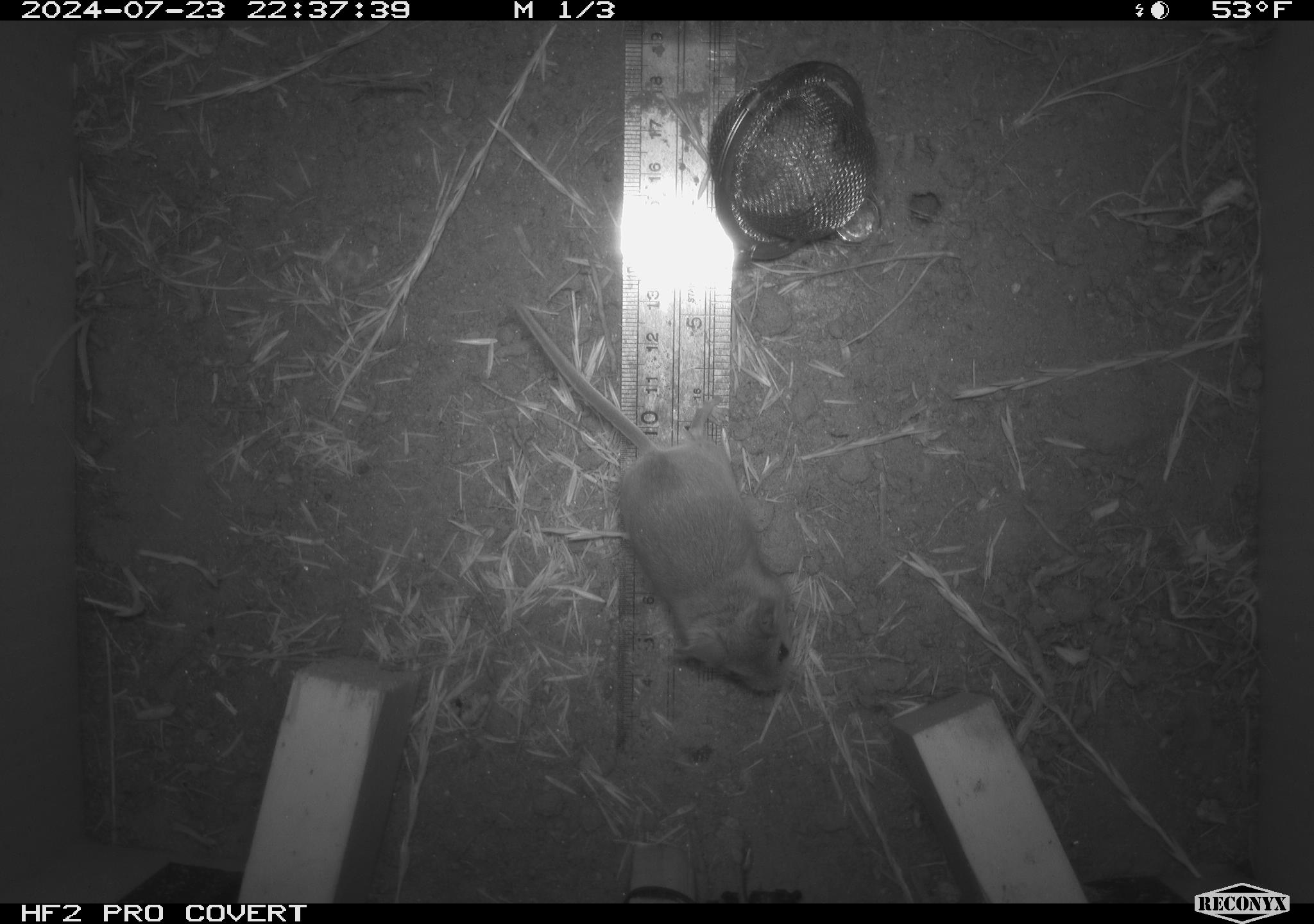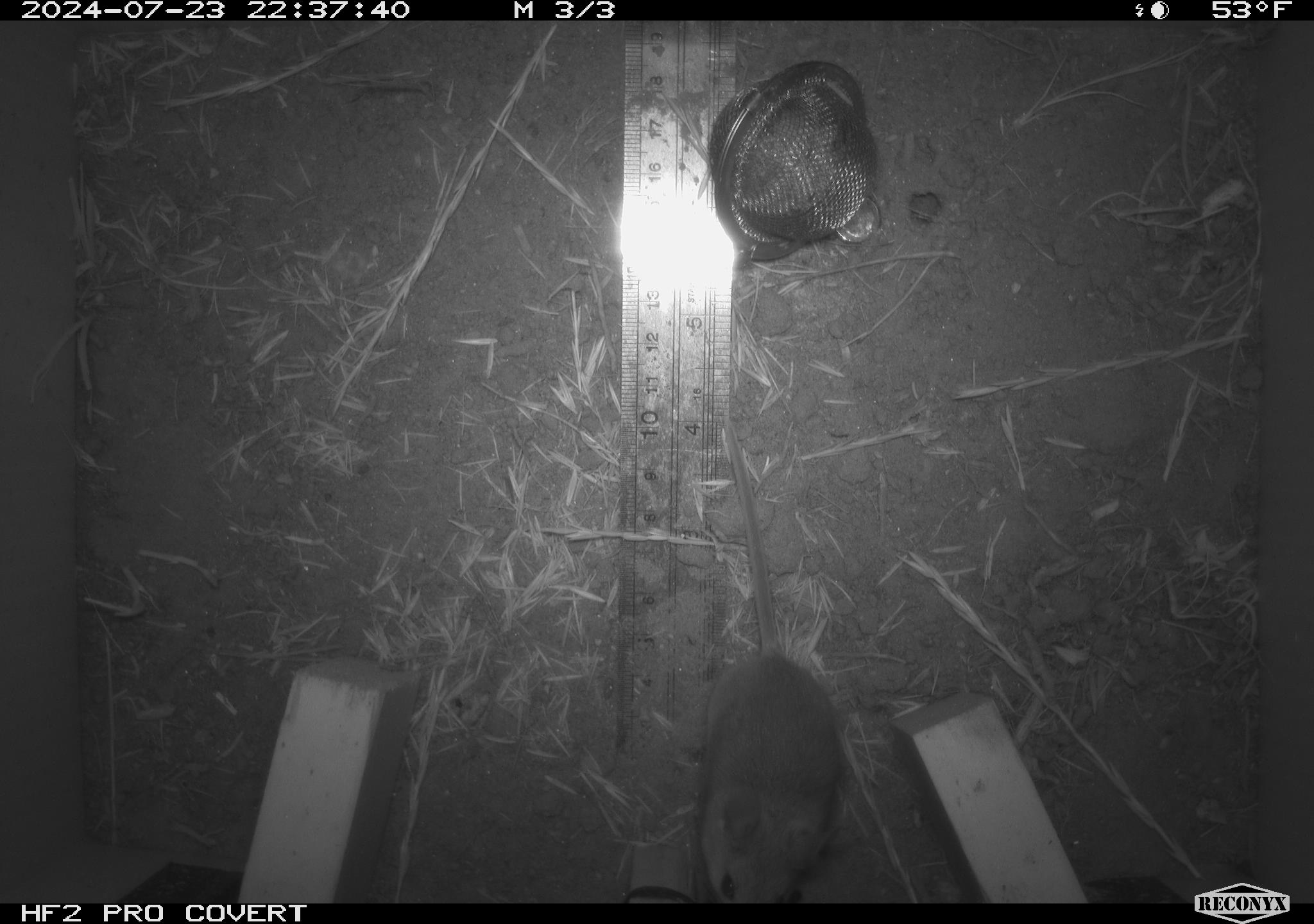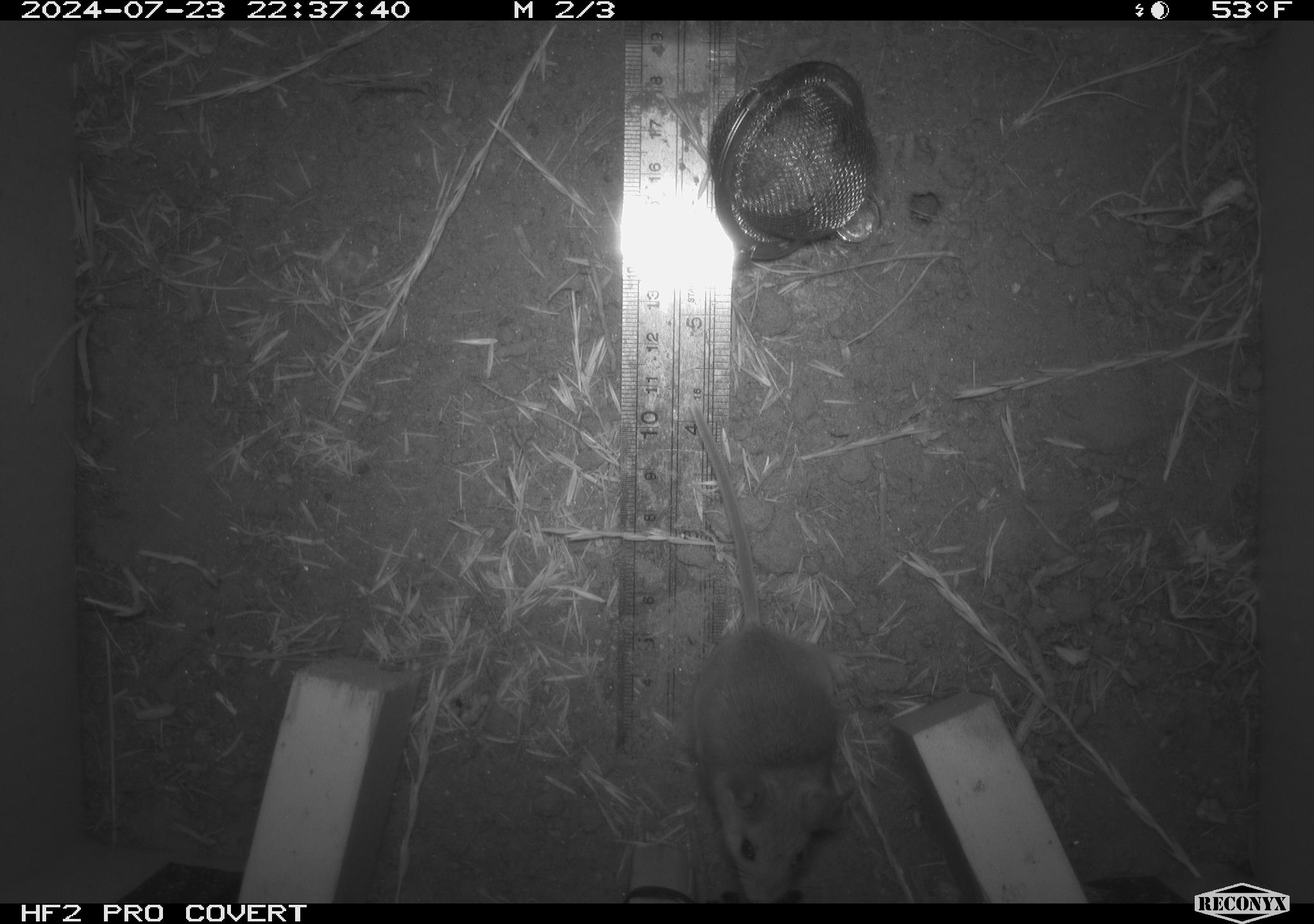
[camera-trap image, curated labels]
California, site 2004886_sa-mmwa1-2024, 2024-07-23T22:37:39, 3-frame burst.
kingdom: Animalia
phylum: Chordata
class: Mammalia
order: Rodentia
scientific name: Rodentia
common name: mouse species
Mouse species (Rodentia).